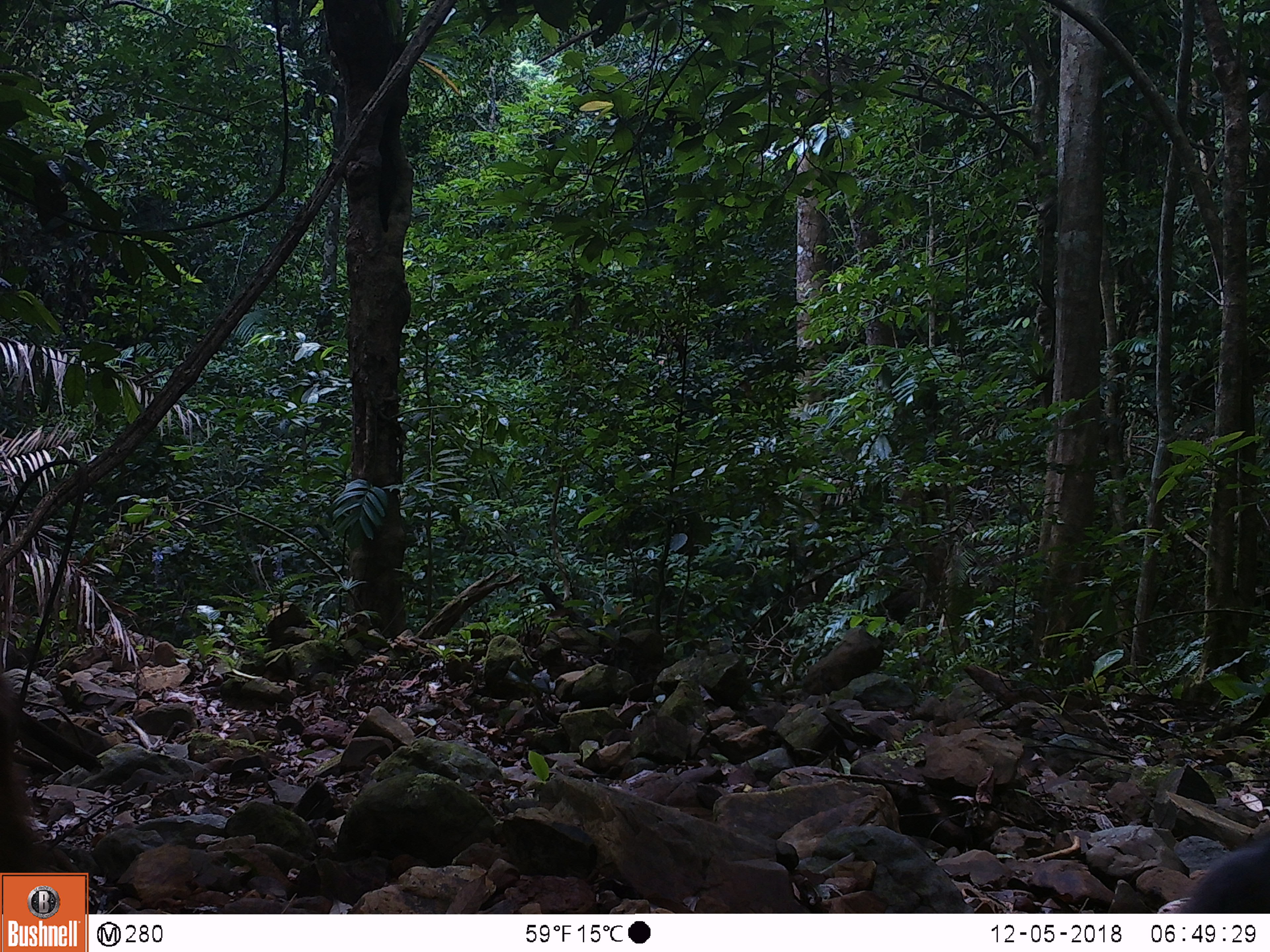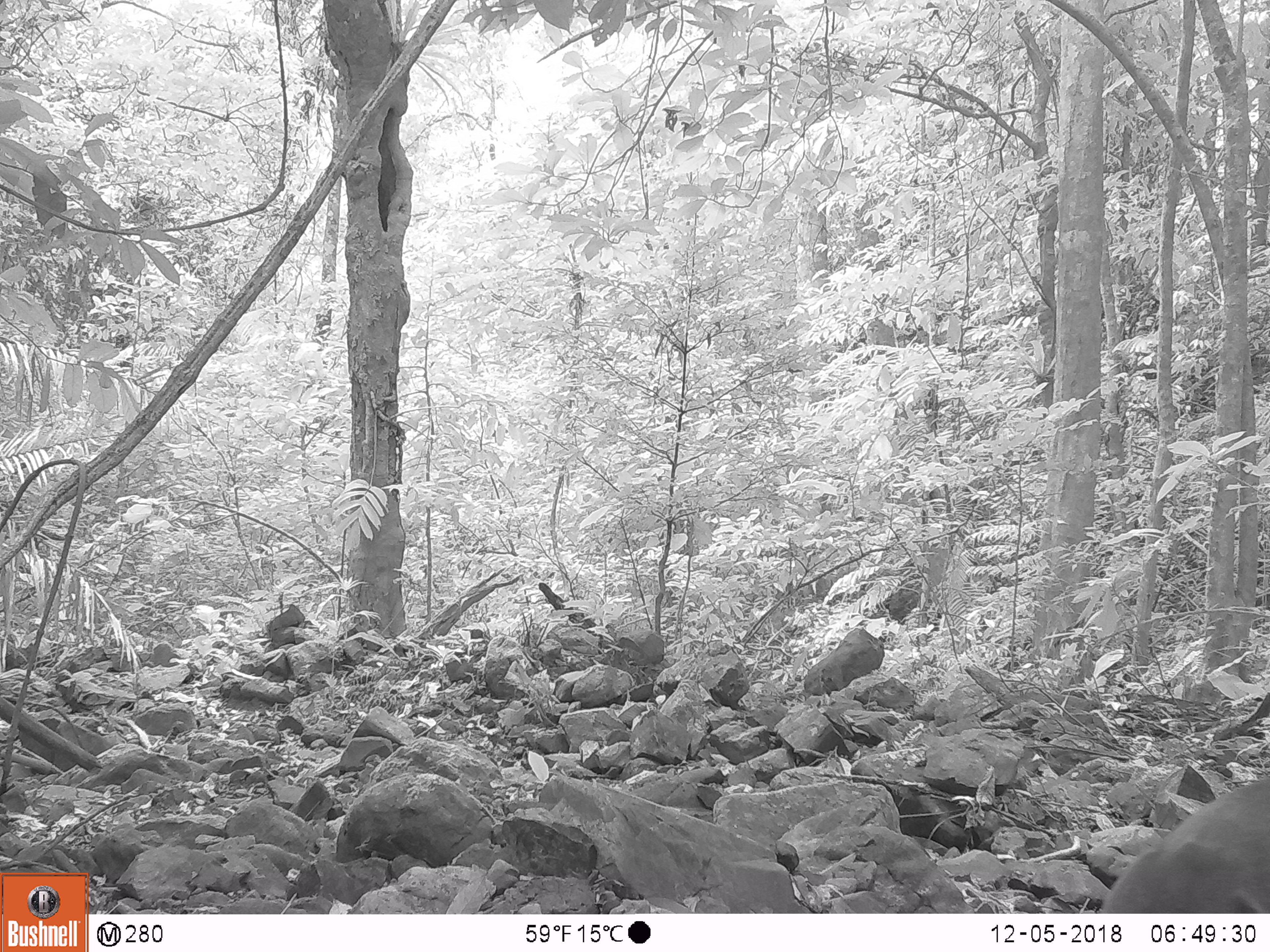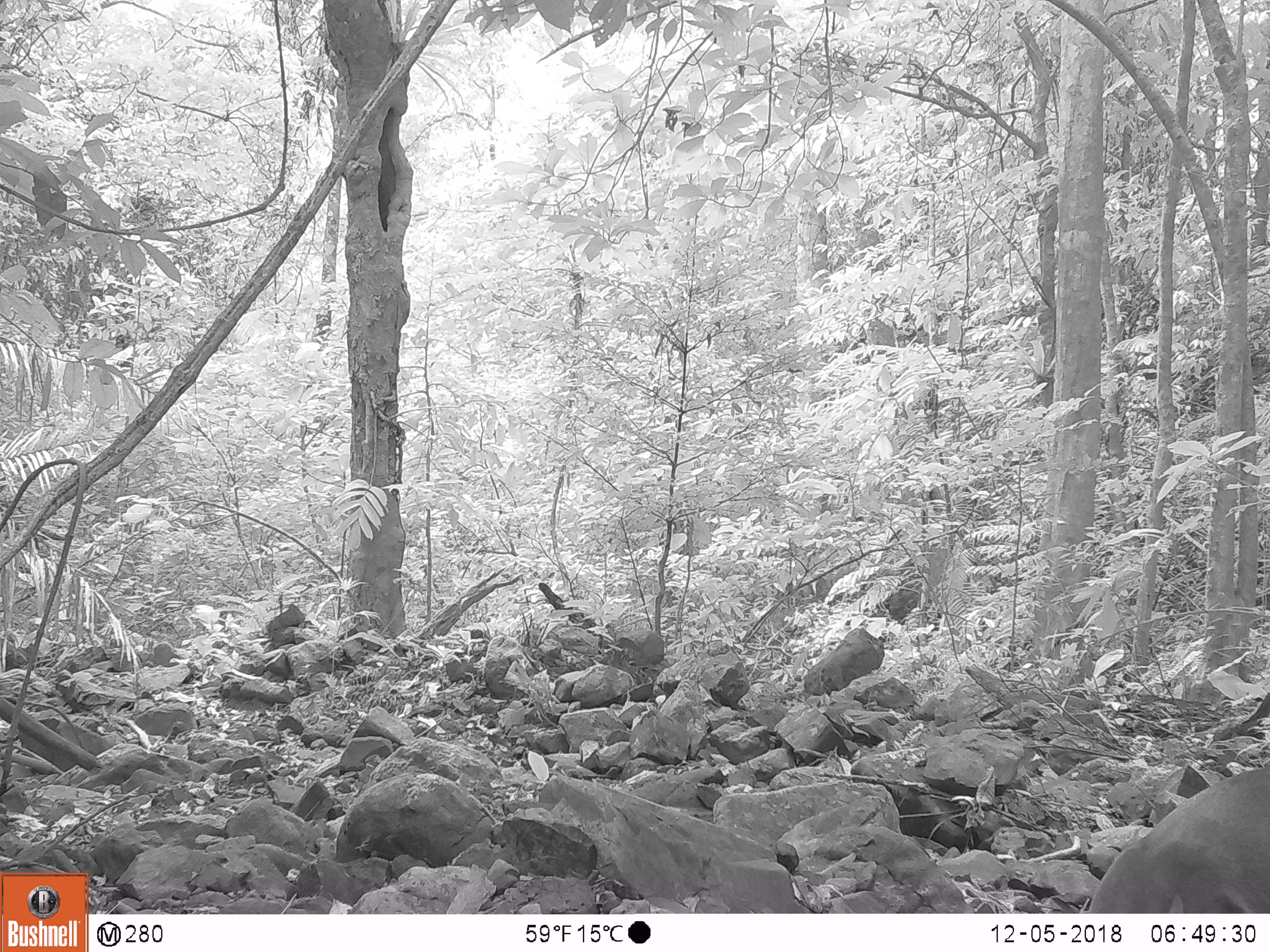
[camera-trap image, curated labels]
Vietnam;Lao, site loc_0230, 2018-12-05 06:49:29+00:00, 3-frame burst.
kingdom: Animalia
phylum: Chordata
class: Mammalia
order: Artiodactyla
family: Cervidae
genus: Muntiacus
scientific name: Muntiacus vuquangensis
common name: large-antlered muntjac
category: large antlered muntjac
Large antlered muntjac (large-antlered muntjac) (Muntiacus vuquangensis). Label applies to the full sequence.